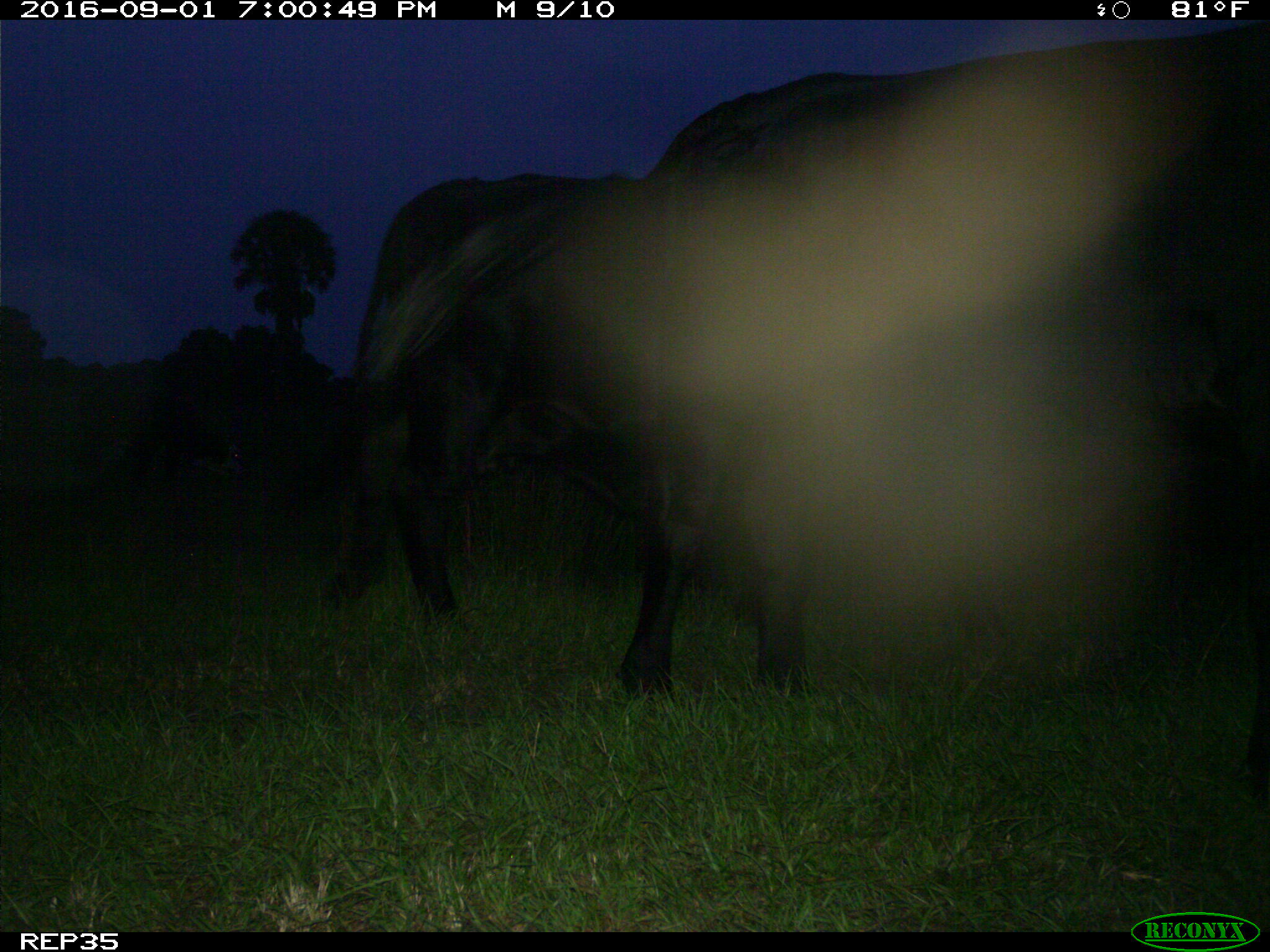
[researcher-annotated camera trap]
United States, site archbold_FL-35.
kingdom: Animalia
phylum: Chordata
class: Mammalia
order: Artiodactyla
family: Bovidae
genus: Bos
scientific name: Bos taurus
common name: domestic cow